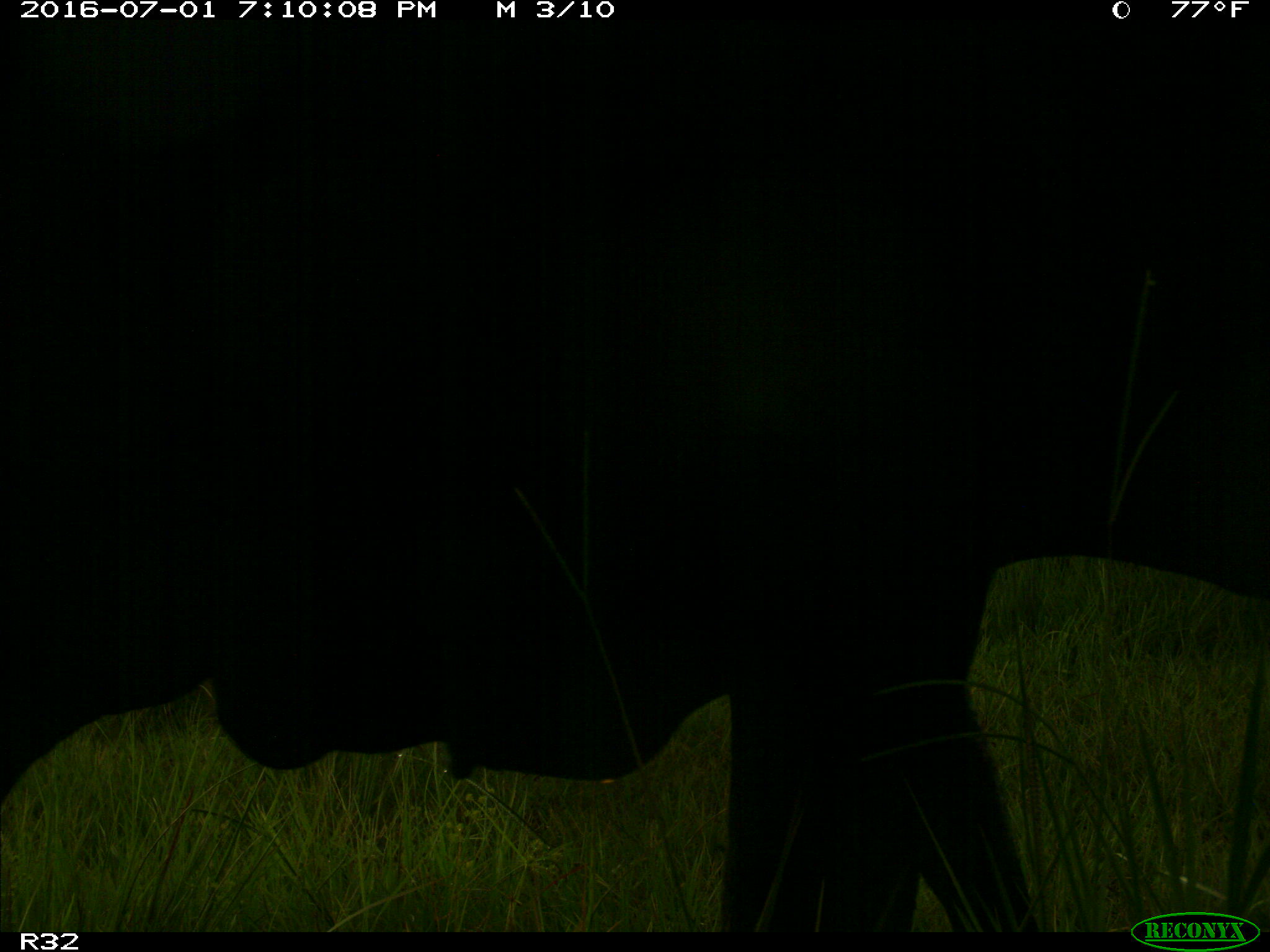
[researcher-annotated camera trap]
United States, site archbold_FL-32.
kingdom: Animalia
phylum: Chordata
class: Mammalia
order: Artiodactyla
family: Bovidae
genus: Bos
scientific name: Bos taurus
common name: domestic cow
Bos taurus (domestic cow).